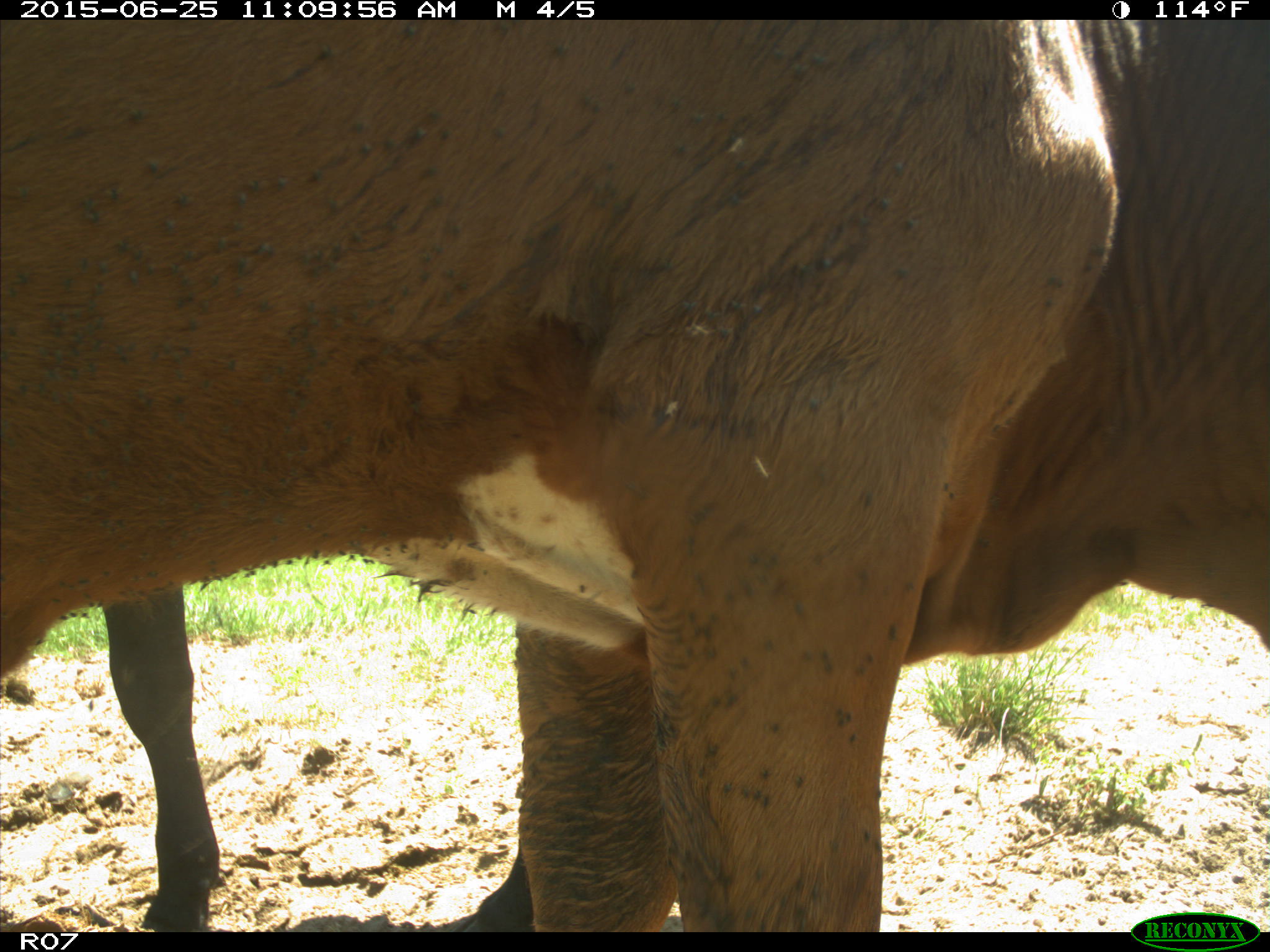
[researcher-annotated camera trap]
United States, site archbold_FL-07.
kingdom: Animalia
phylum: Chordata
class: Mammalia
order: Artiodactyla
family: Bovidae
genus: Bos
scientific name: Bos taurus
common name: domestic cow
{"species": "Bos taurus (domestic cow)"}